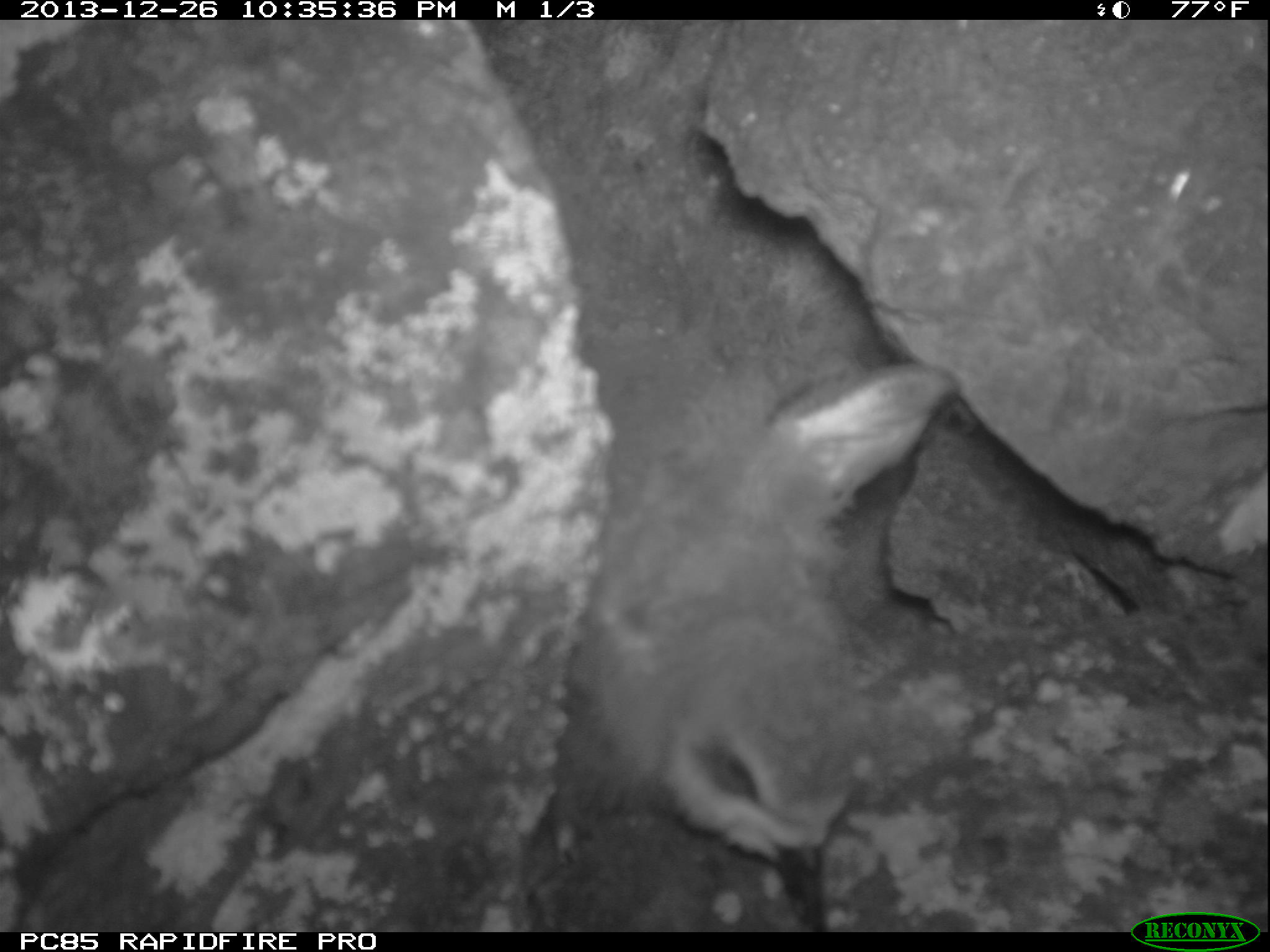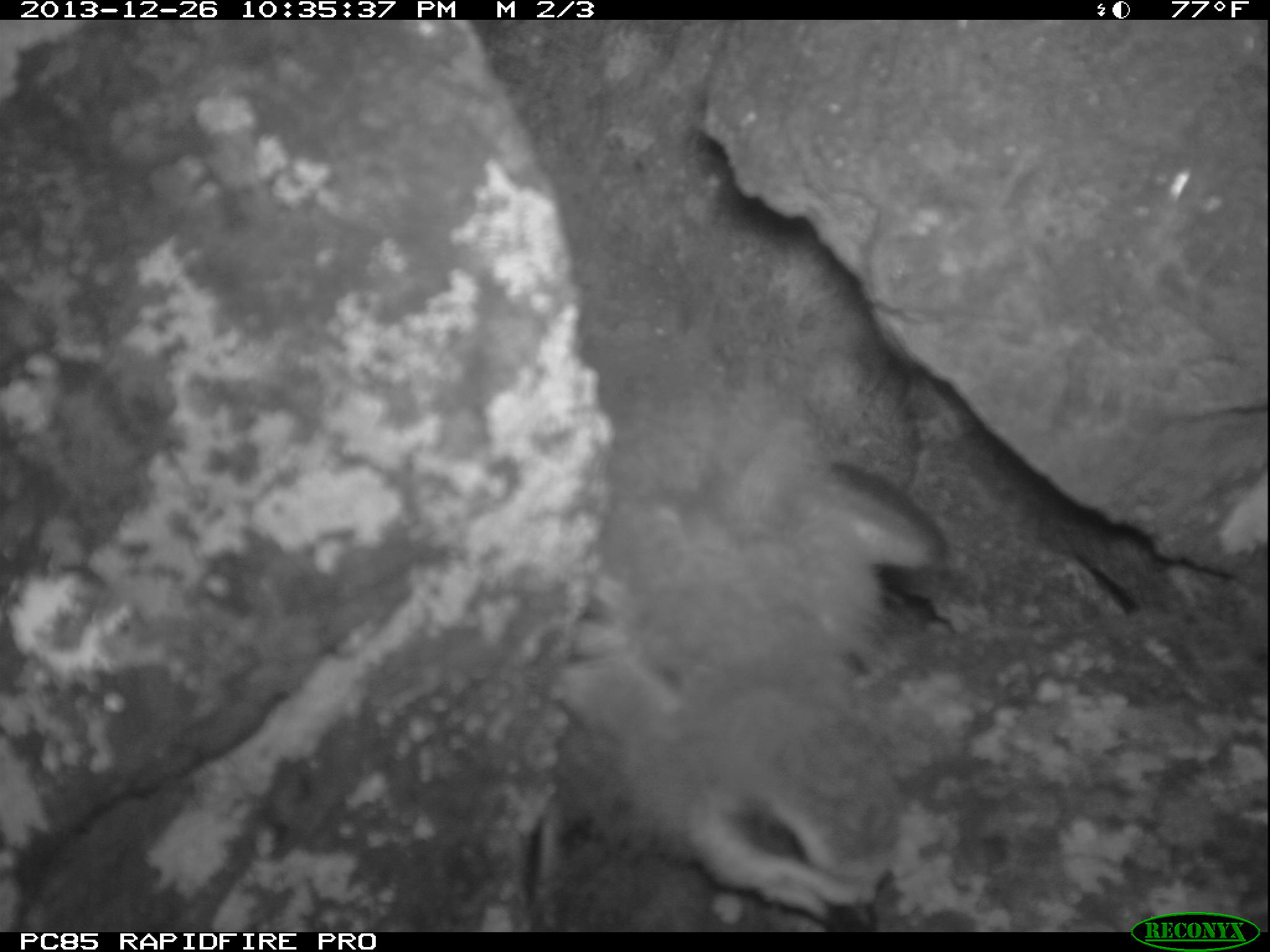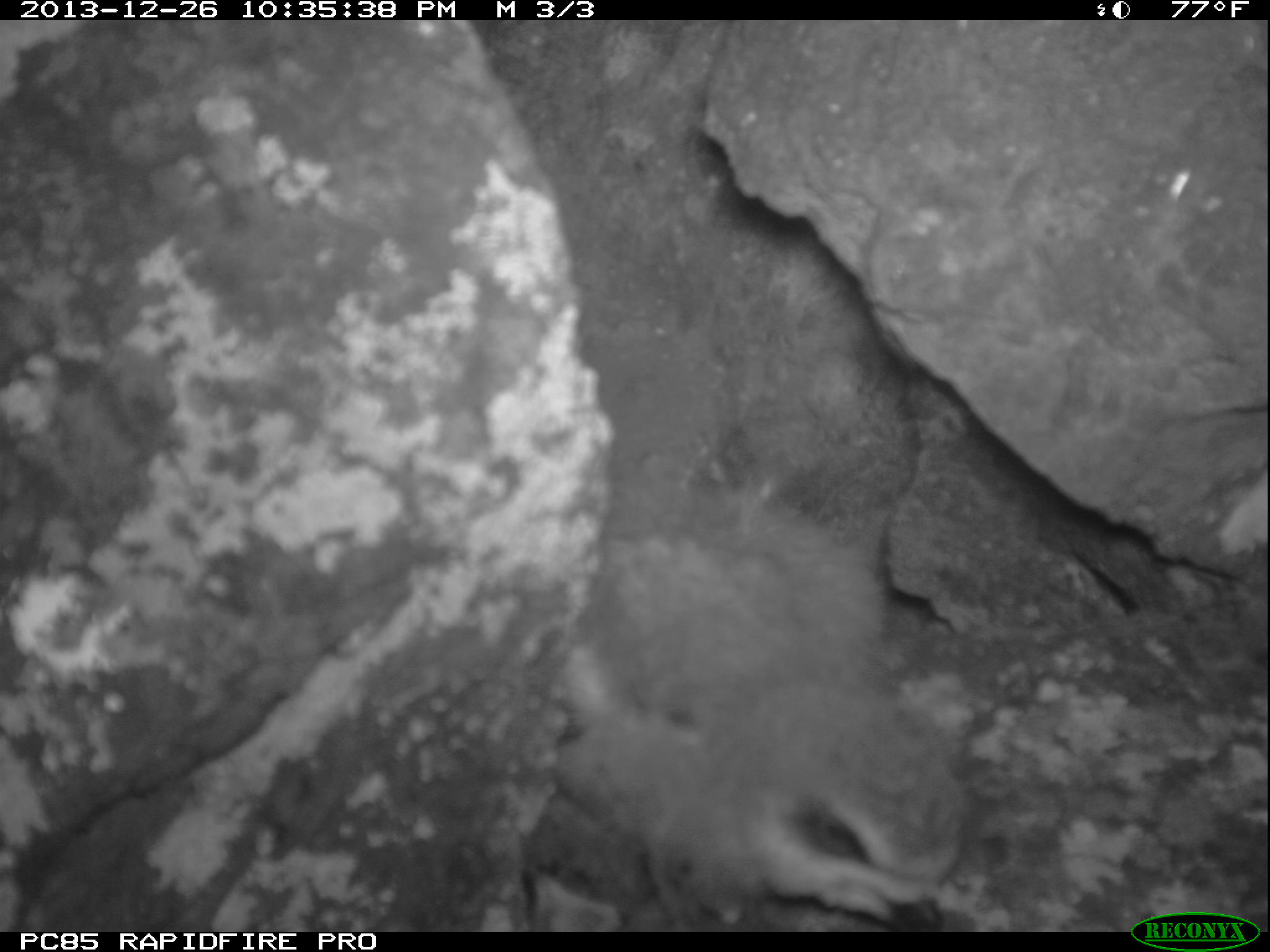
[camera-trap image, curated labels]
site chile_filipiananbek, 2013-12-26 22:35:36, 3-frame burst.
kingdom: Animalia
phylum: Chordata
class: Aves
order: Procellariiformes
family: Procellariidae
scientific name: Procellariidae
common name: petrel chick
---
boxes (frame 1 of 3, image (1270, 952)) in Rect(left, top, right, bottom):
petrel chick: Rect(479, 322, 985, 930)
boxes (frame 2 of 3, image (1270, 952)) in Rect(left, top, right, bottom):
petrel chick: Rect(521, 337, 970, 931)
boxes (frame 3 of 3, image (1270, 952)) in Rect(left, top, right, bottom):
petrel chick: Rect(562, 427, 969, 932)